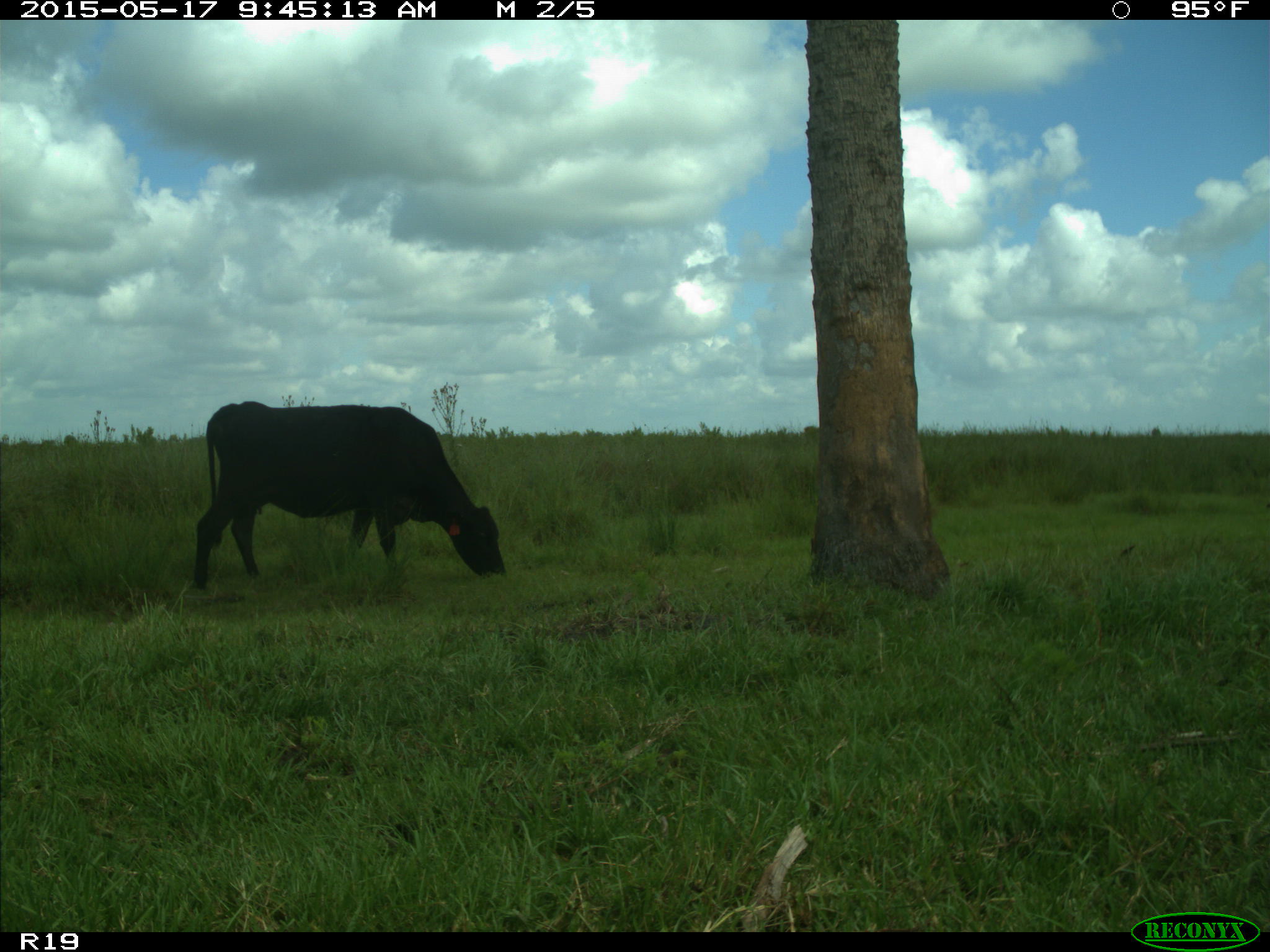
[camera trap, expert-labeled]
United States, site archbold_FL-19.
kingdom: Animalia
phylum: Chordata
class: Mammalia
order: Artiodactyla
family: Bovidae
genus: Bos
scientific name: Bos taurus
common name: domestic cow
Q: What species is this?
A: Bos taurus (domestic cow).